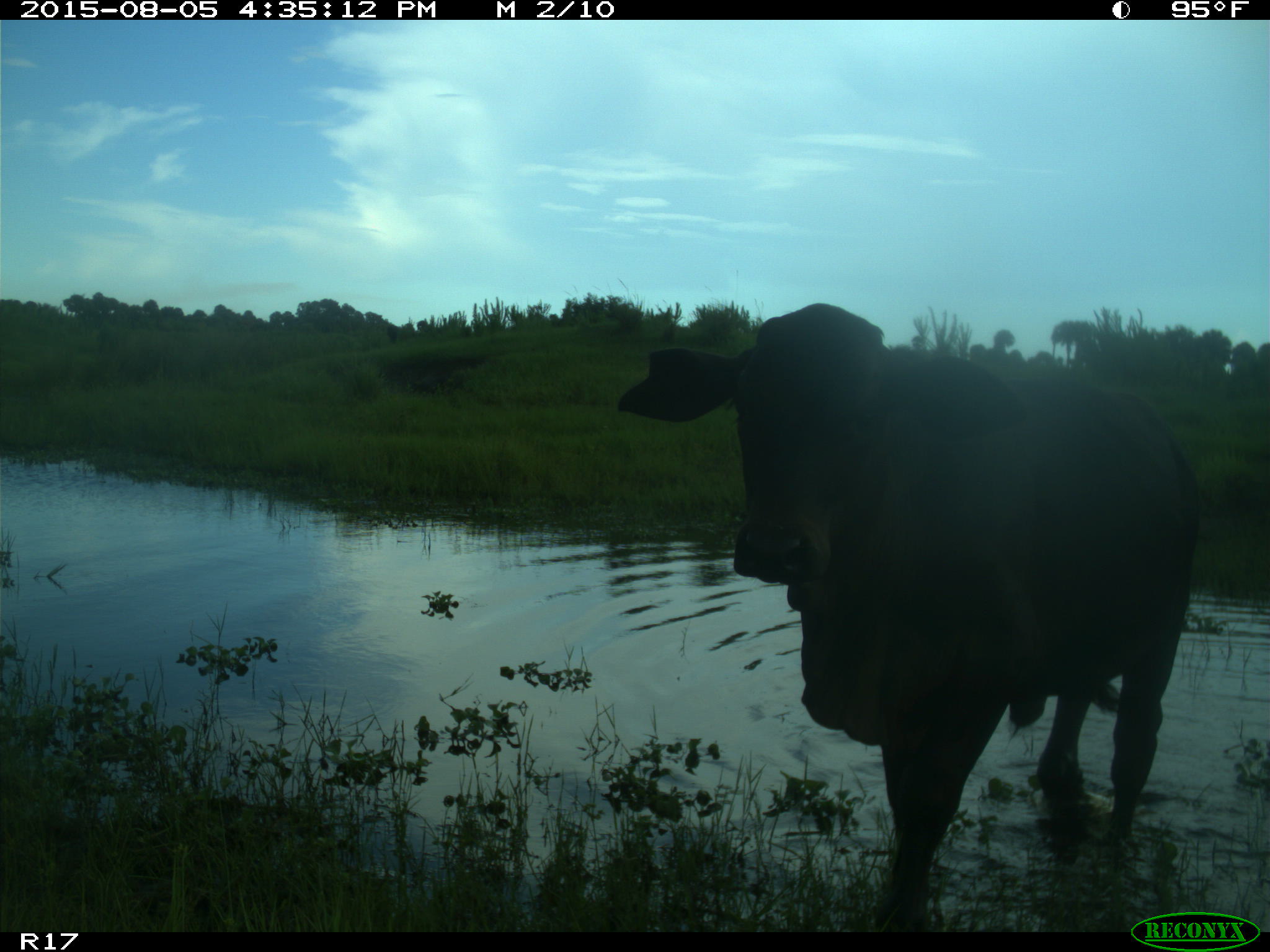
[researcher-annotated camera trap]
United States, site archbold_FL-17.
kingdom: Animalia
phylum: Chordata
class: Mammalia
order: Artiodactyla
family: Bovidae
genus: Bos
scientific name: Bos taurus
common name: domestic cow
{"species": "Bos taurus (domestic cow)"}